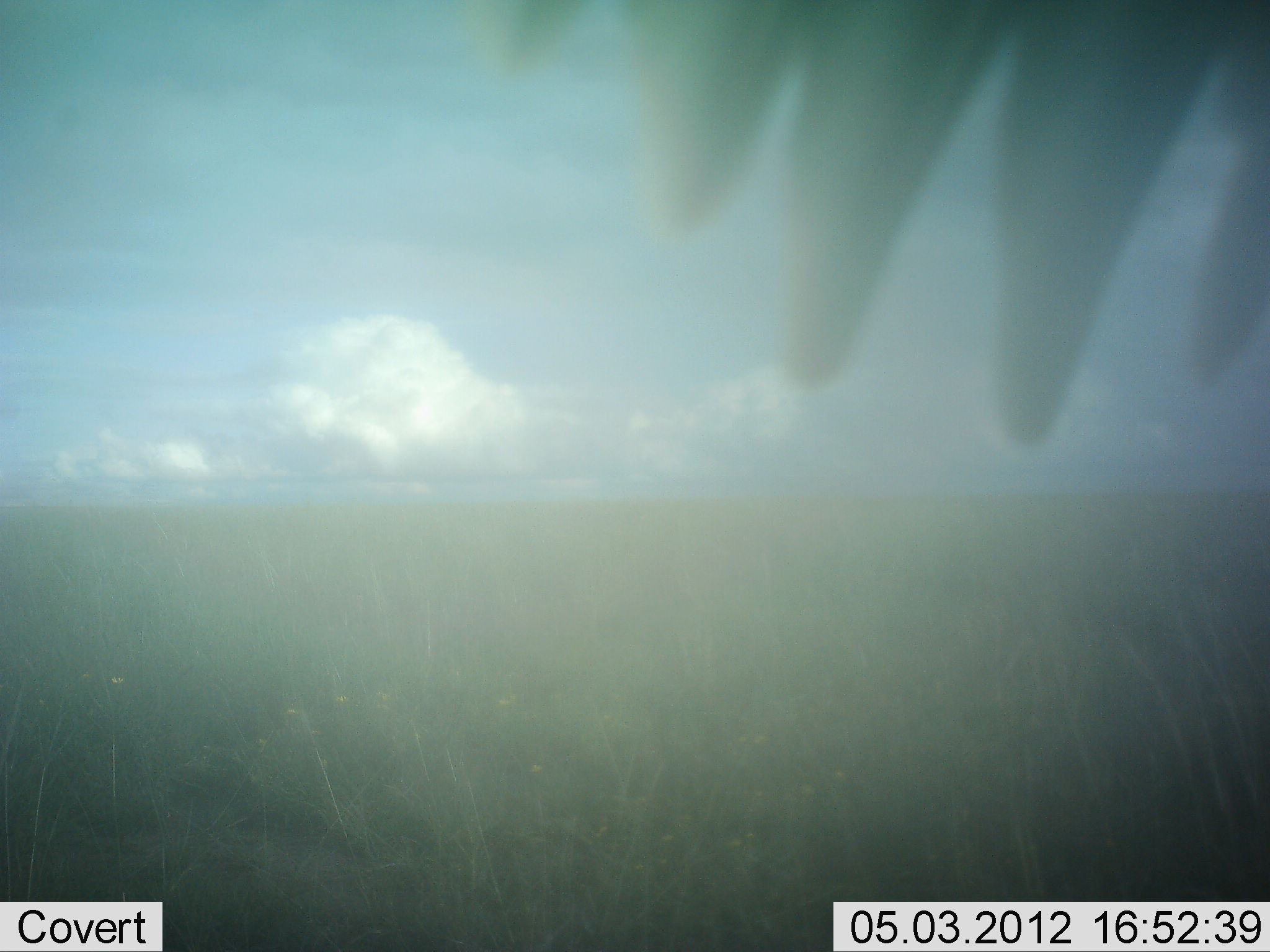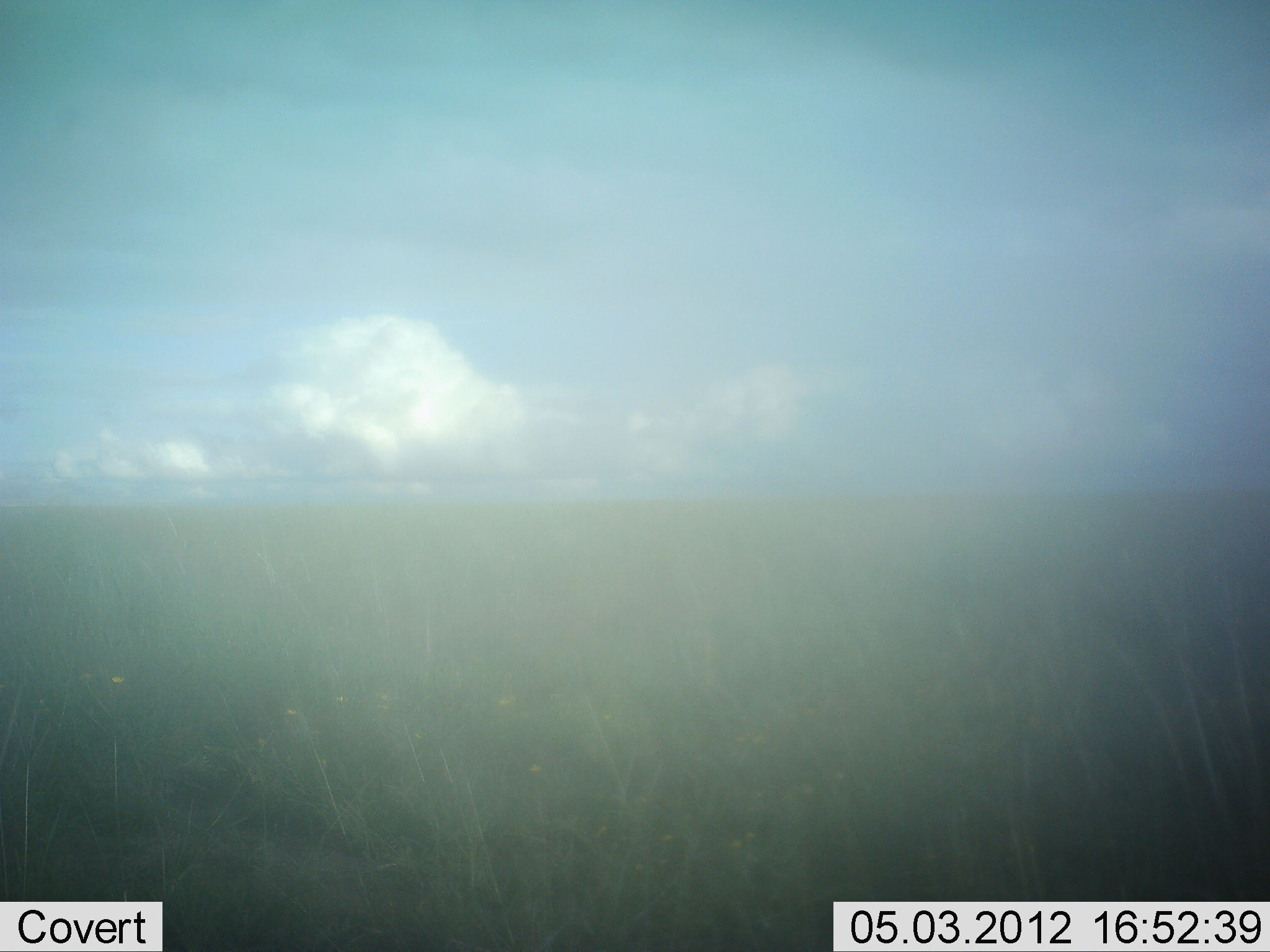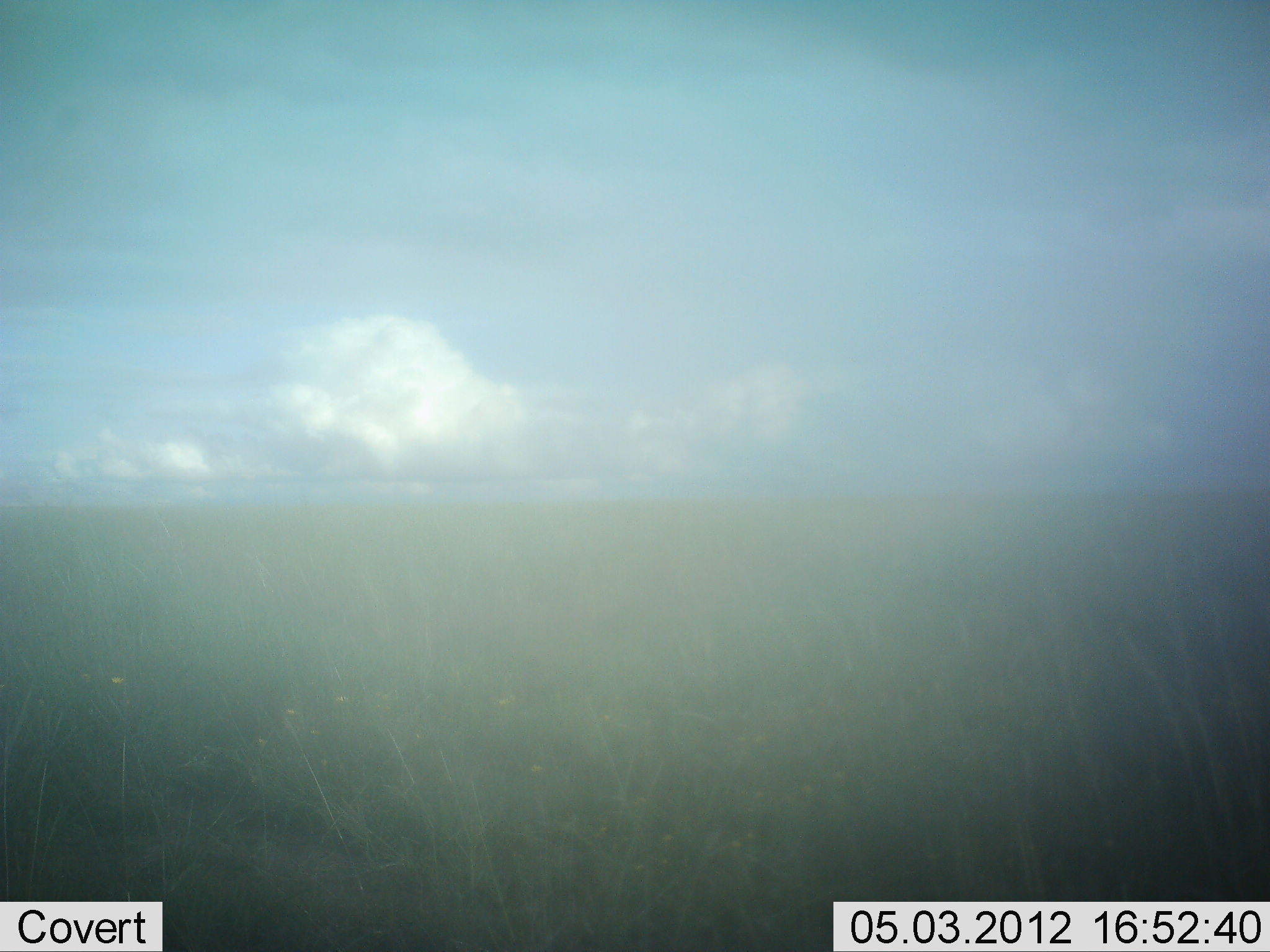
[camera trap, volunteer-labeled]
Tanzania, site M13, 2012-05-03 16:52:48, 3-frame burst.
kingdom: Animalia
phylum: Chordata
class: Aves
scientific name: Aves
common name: bird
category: otherbird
Otherbird (bird) (Aves), count 1. Behavior (volunteer vote fractions): standing 33%, resting 17%, moving 33%, interacting 17%. Young present (vote fraction): 0%. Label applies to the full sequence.